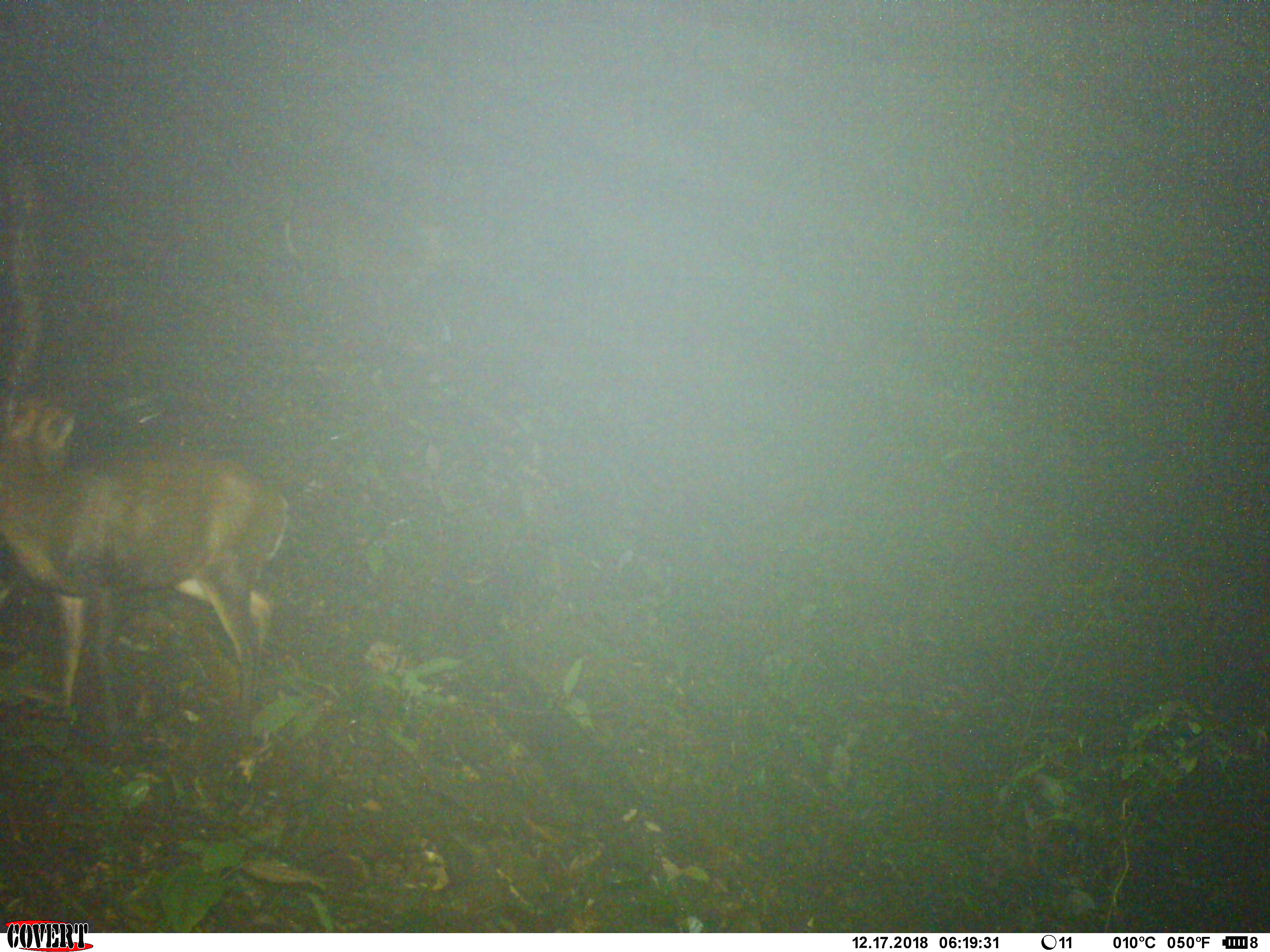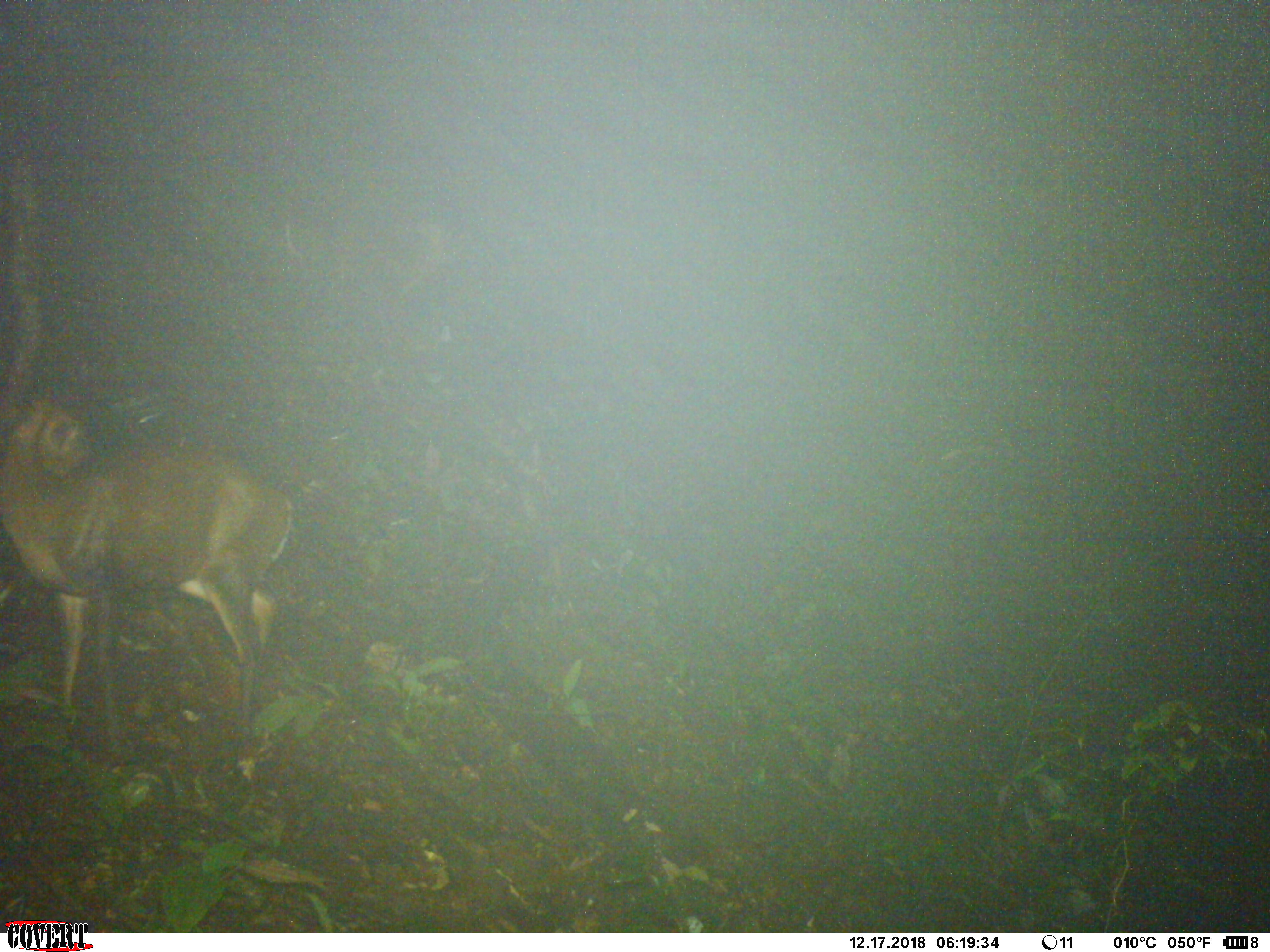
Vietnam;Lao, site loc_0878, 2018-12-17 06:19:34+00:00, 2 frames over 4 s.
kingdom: Animalia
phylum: Chordata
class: Mammalia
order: Artiodactyla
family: Cervidae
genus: Muntiacus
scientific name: Muntiacus rooseveltorum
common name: roosevelt's muntjac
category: roosevelts muntjac group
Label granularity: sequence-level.